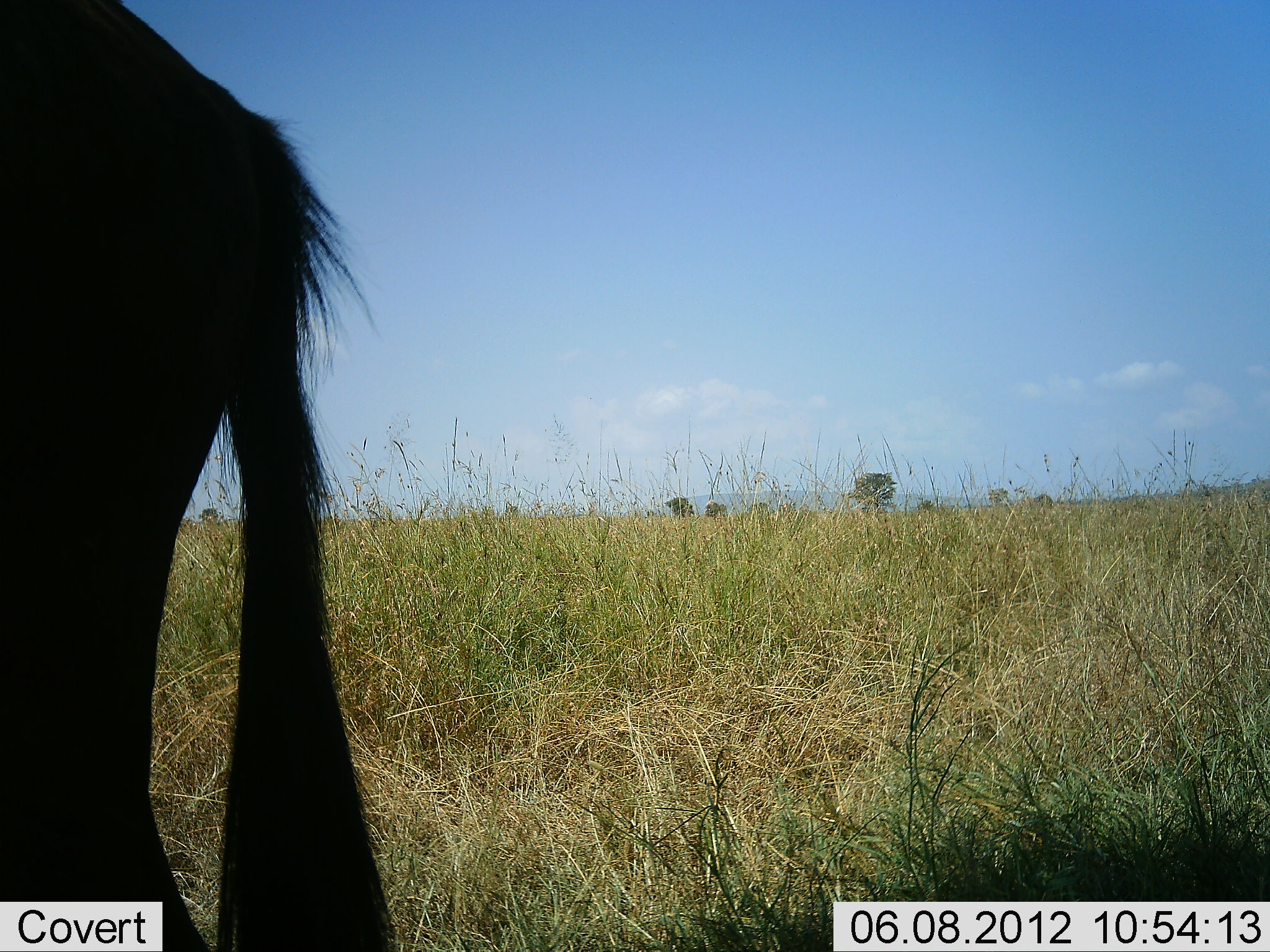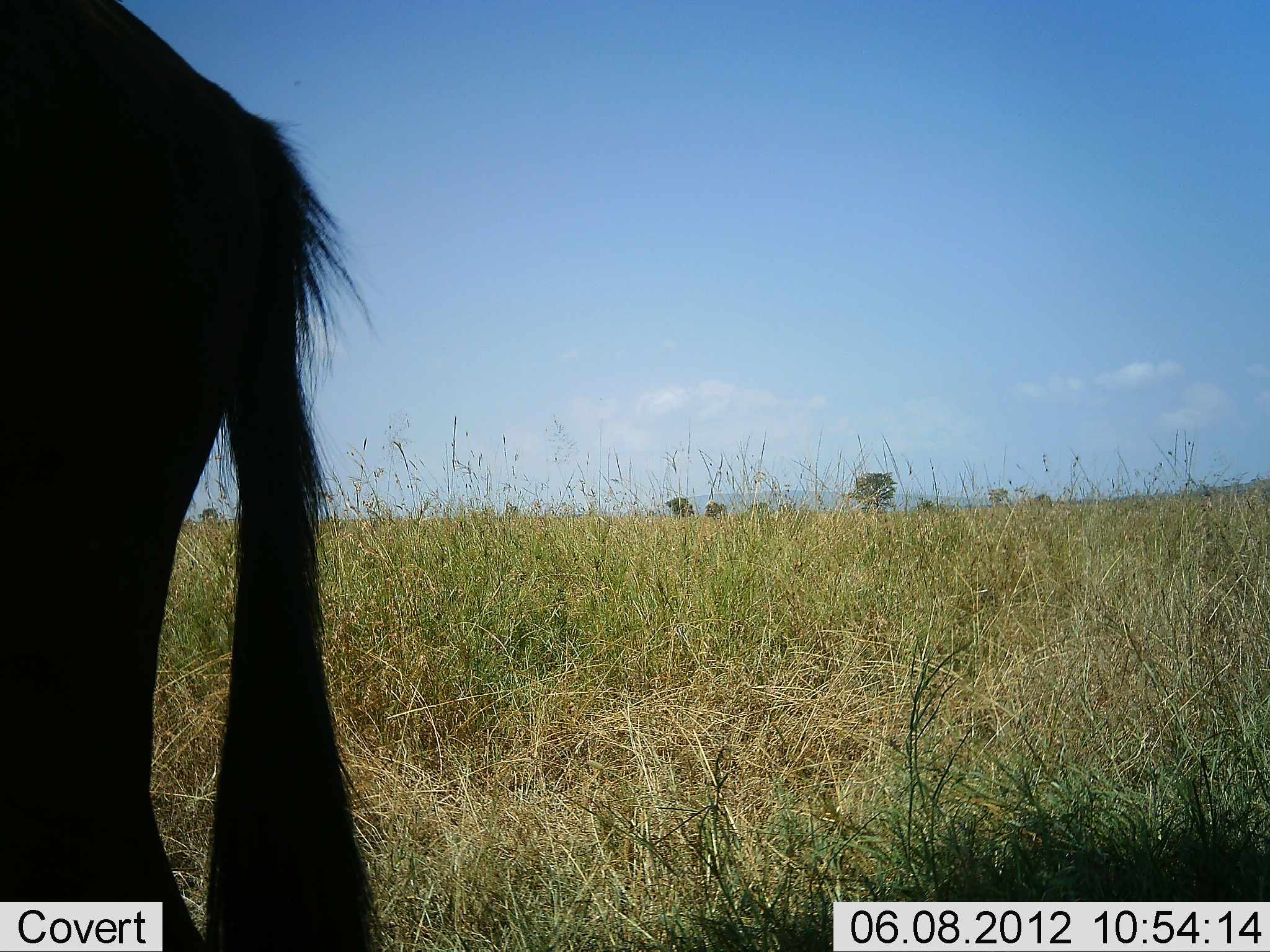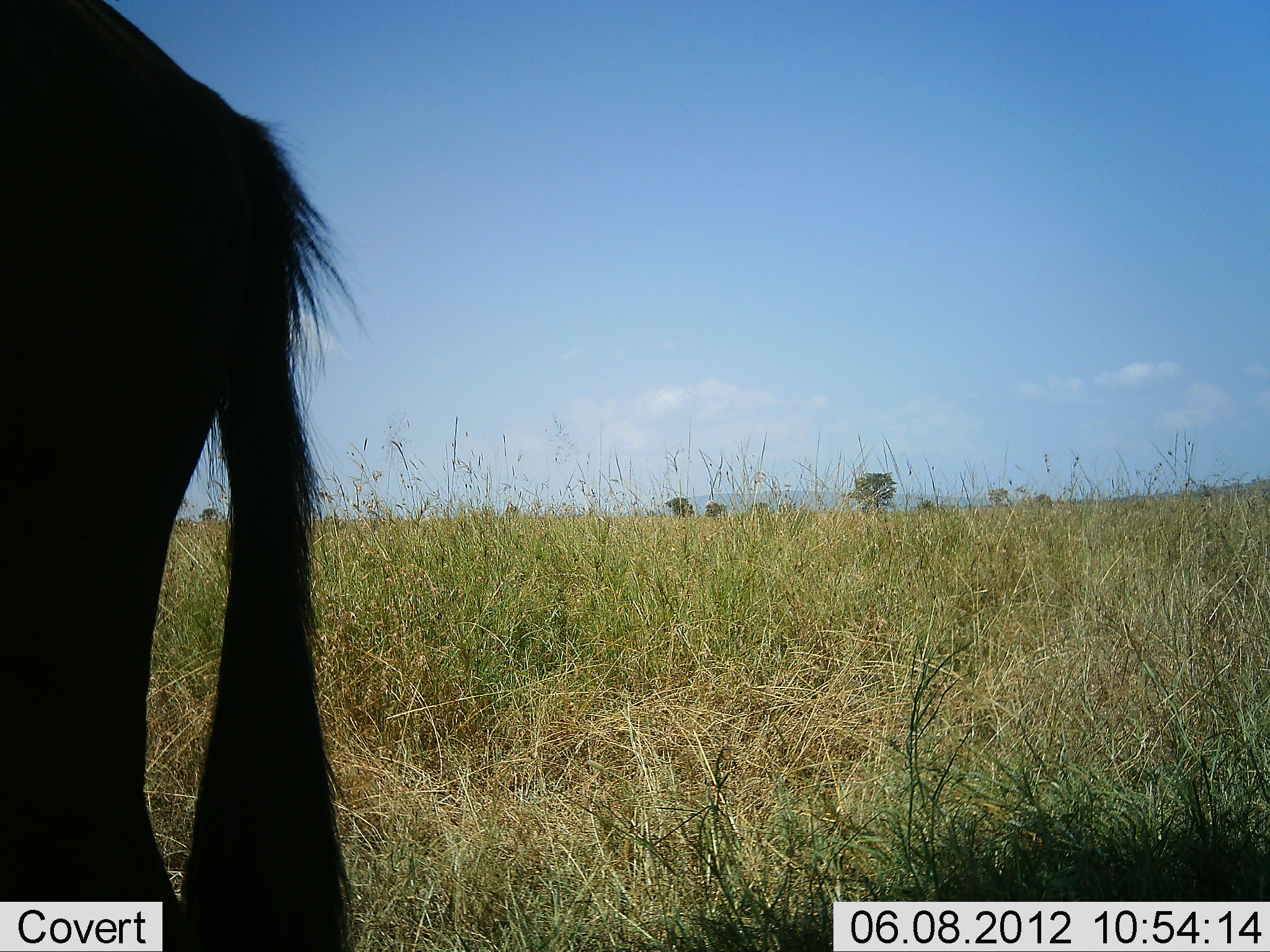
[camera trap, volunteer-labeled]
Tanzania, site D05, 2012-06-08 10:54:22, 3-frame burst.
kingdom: Animalia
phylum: Chordata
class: Mammalia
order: Artiodactyla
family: Bovidae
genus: Connochaetes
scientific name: Connochaetes taurinus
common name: blue wildebeest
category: wildebeest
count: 1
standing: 100%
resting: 0%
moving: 0%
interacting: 0%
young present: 0%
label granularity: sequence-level